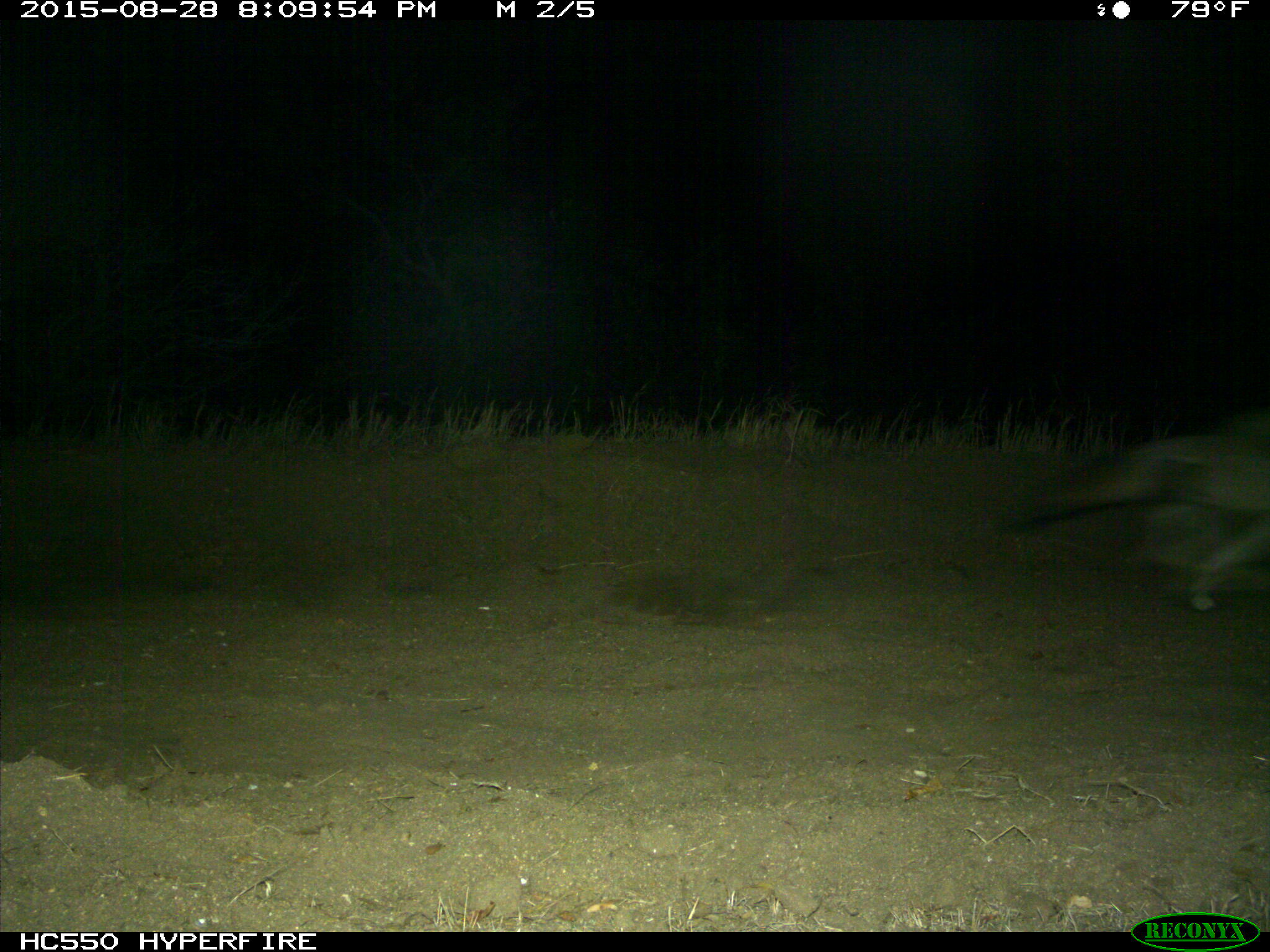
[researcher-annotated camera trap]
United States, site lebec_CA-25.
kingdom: Animalia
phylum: Chordata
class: Mammalia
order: Carnivora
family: Canidae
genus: Canis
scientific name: Canis latrans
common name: coyote